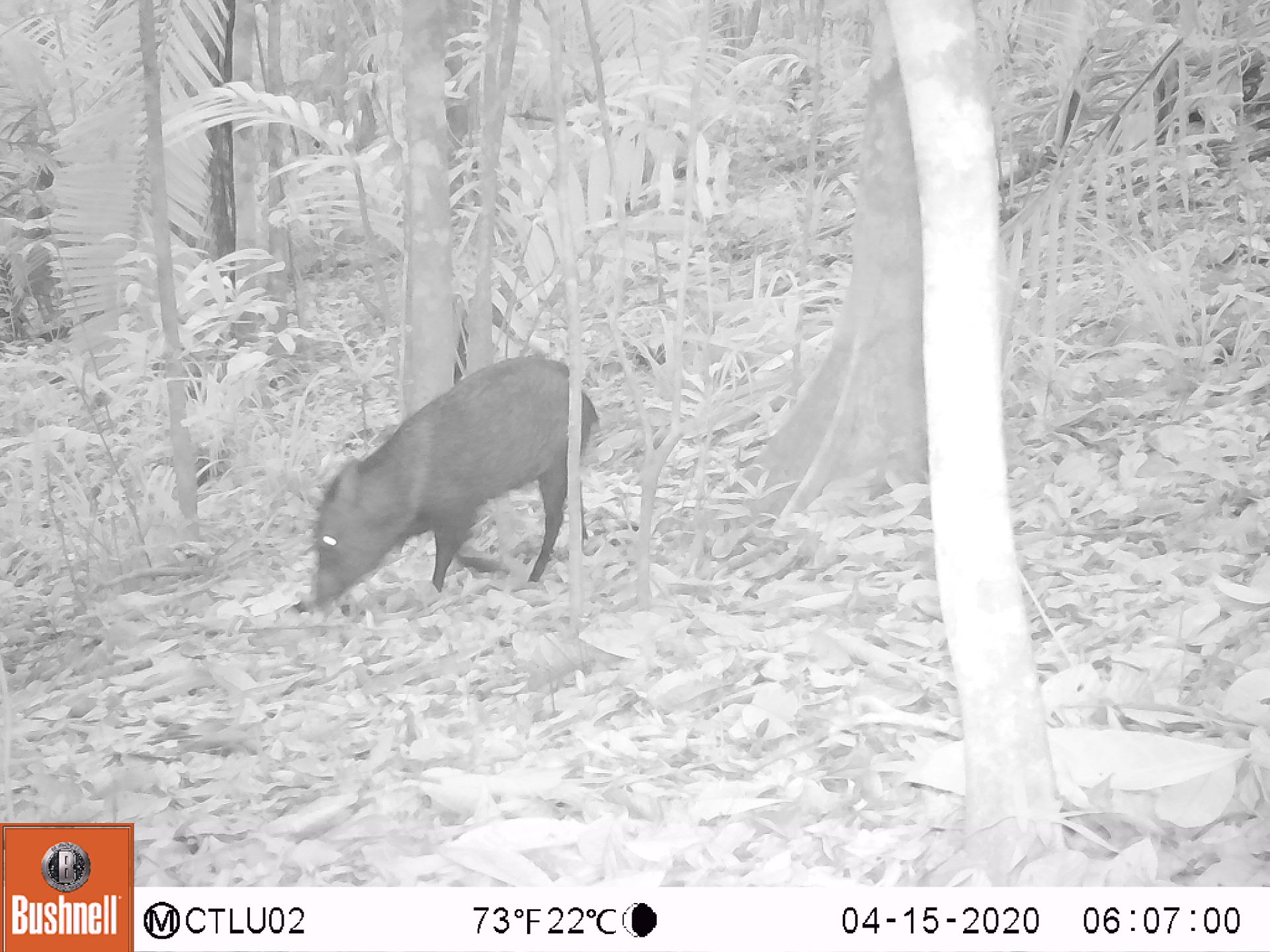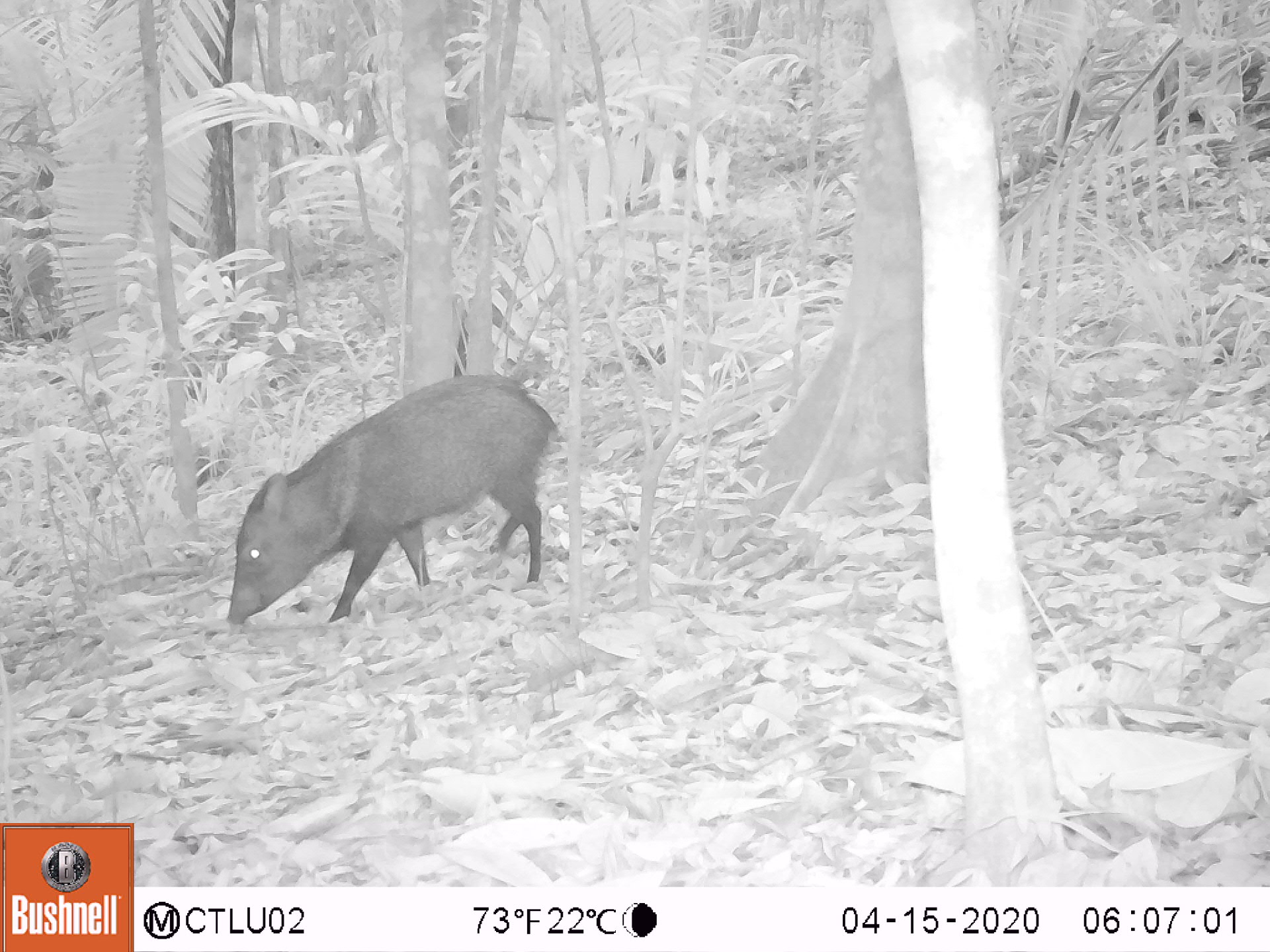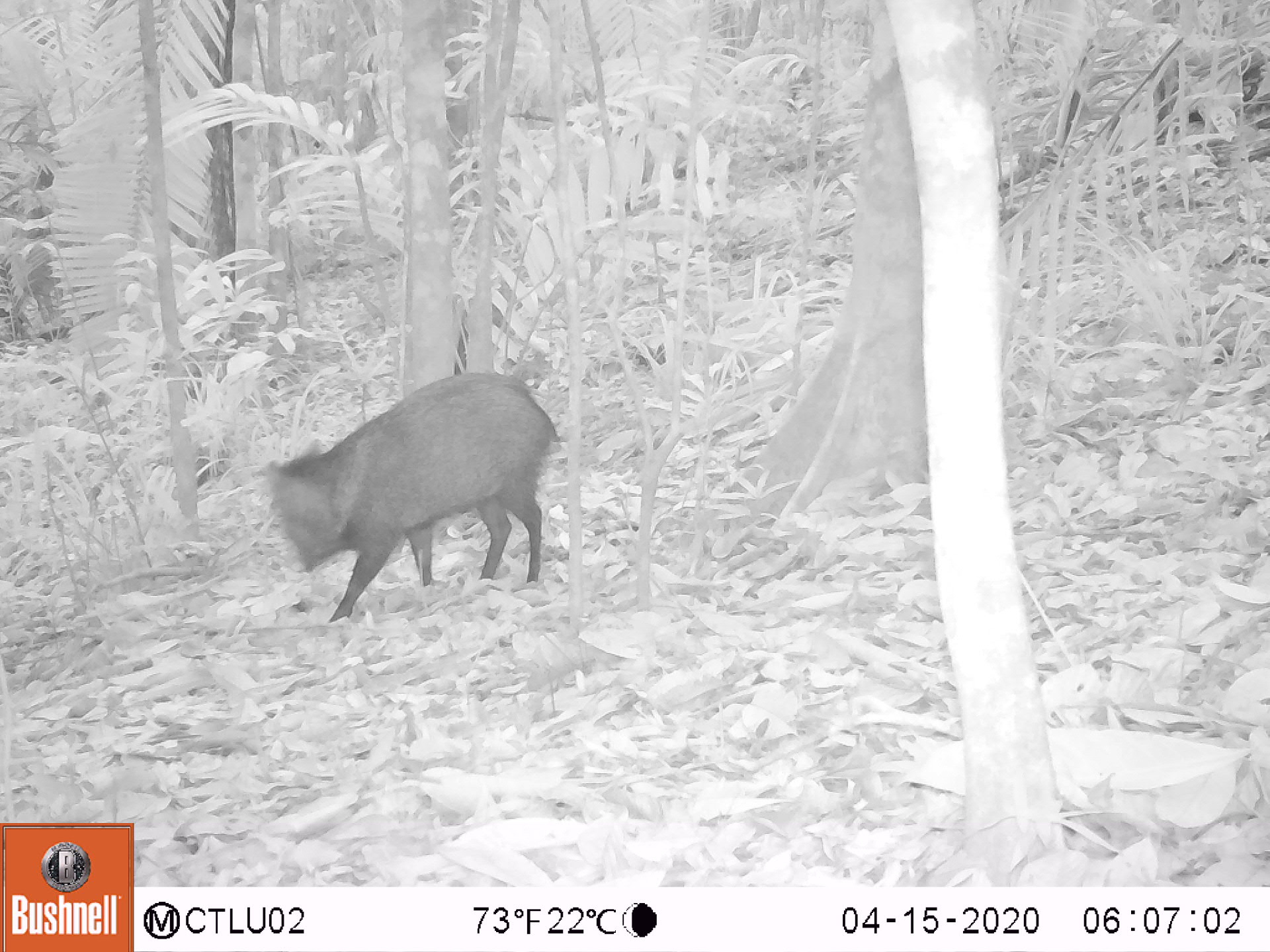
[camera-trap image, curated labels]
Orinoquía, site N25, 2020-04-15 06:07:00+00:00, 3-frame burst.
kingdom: Animalia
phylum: Chordata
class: Mammalia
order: Artiodactyla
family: Tayassuidae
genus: Pecari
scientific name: Pecari tajacu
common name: collared peccary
Collared peccary (Pecari tajacu).